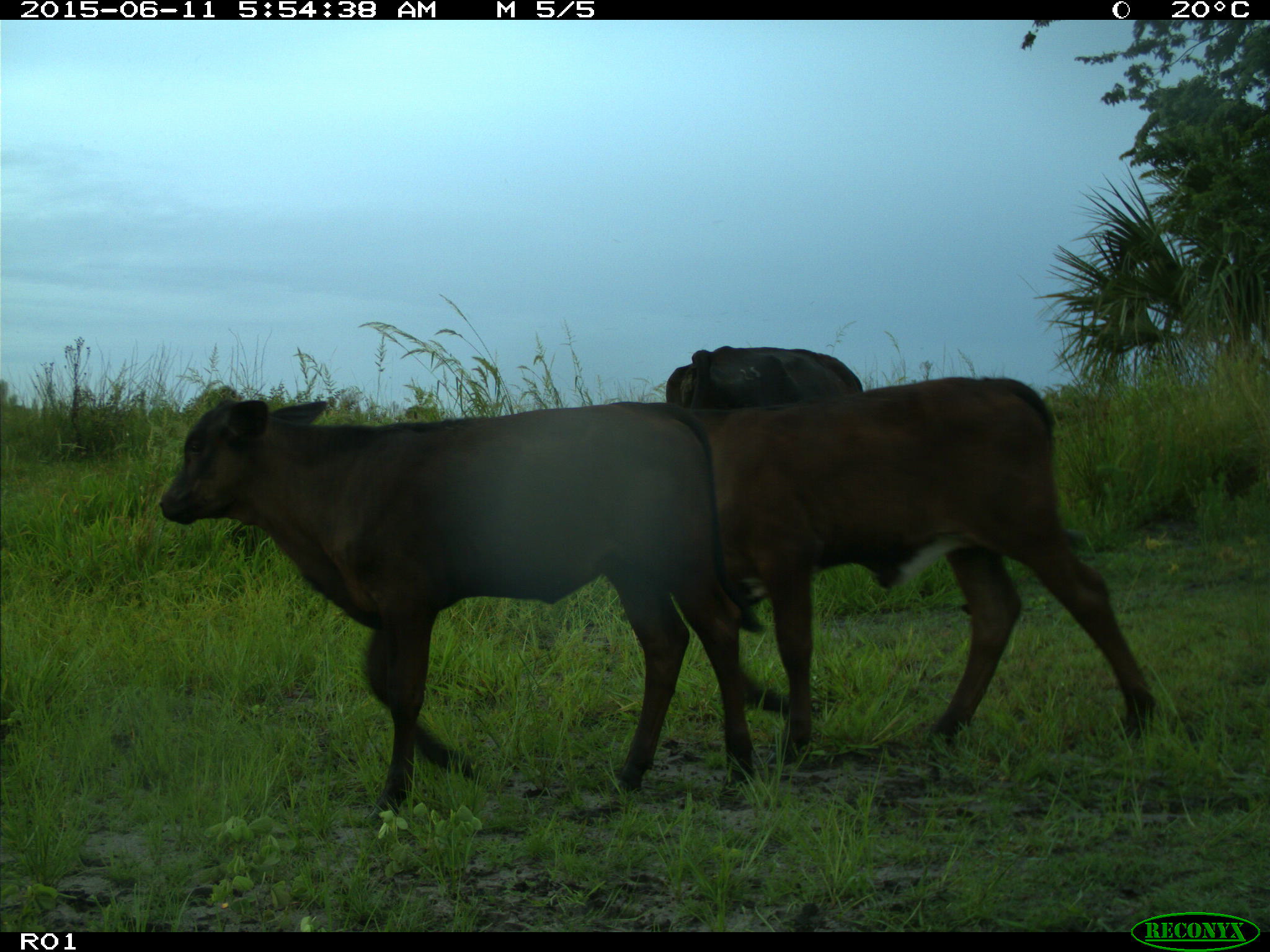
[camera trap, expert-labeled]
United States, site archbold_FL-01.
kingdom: Animalia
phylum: Chordata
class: Mammalia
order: Artiodactyla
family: Bovidae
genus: Bos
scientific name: Bos taurus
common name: domestic cow